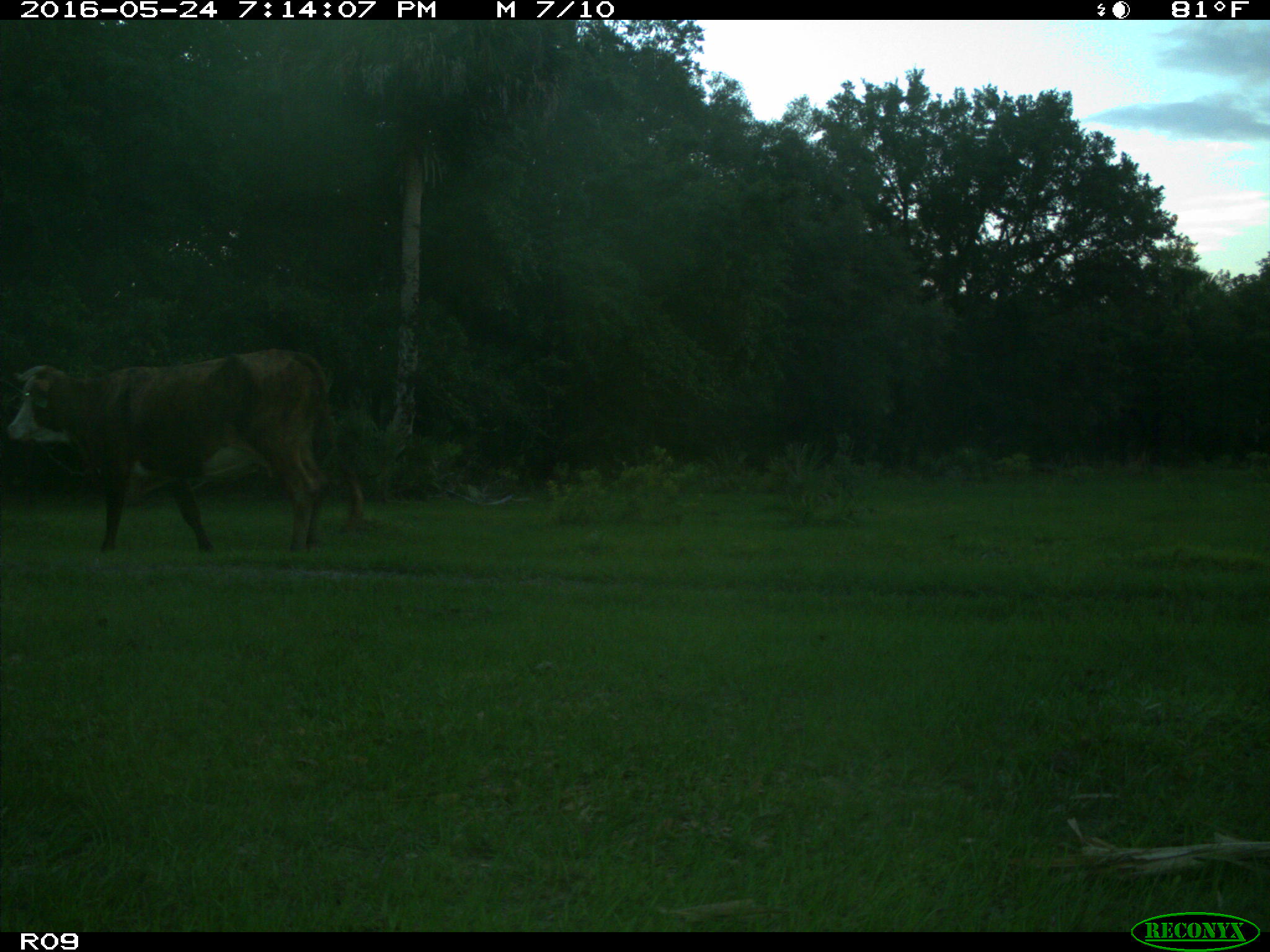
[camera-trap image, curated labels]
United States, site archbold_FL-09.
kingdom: Animalia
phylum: Chordata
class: Mammalia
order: Artiodactyla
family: Bovidae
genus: Bos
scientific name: Bos taurus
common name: domestic cow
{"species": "Bos taurus (domestic cow)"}